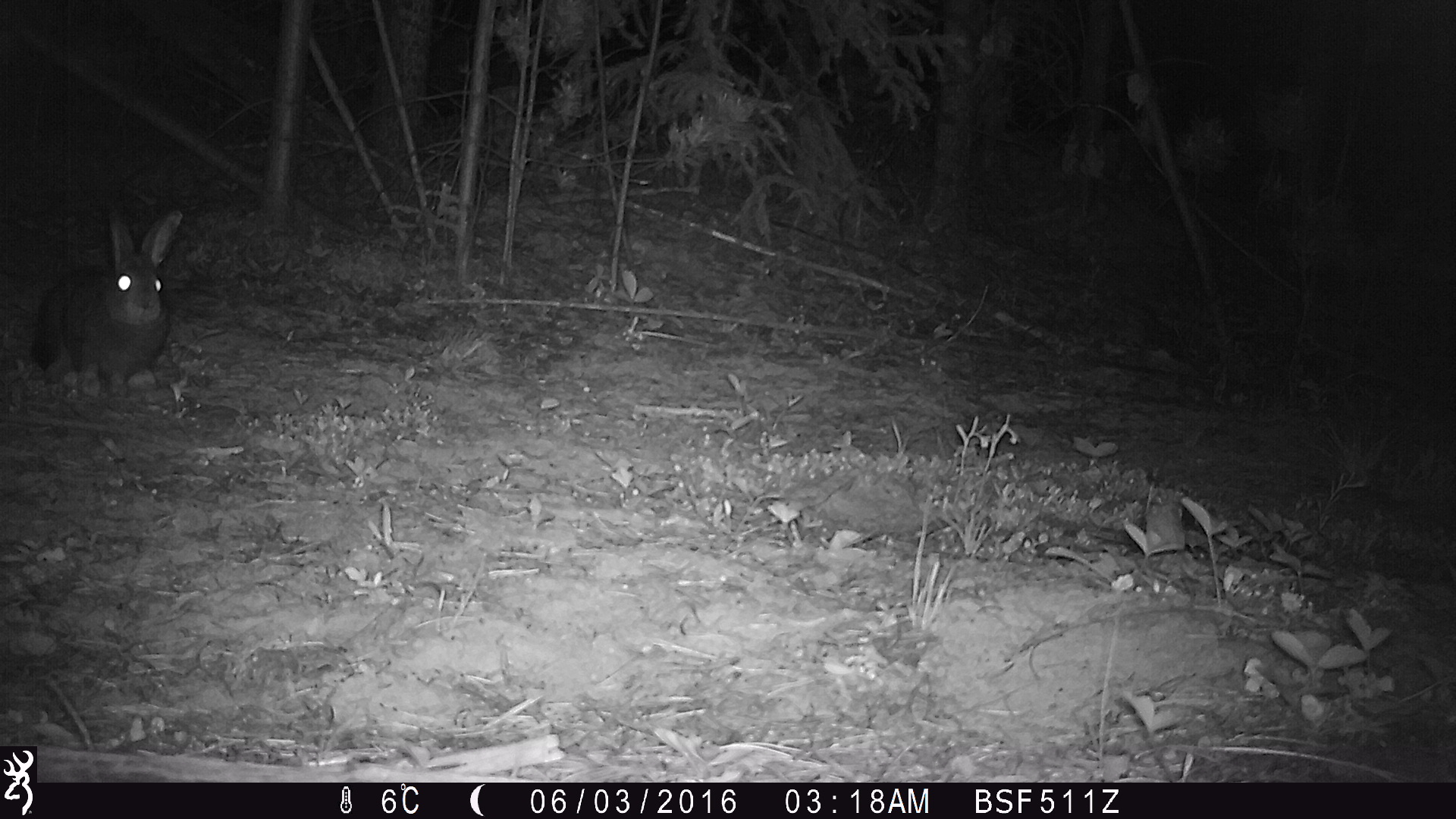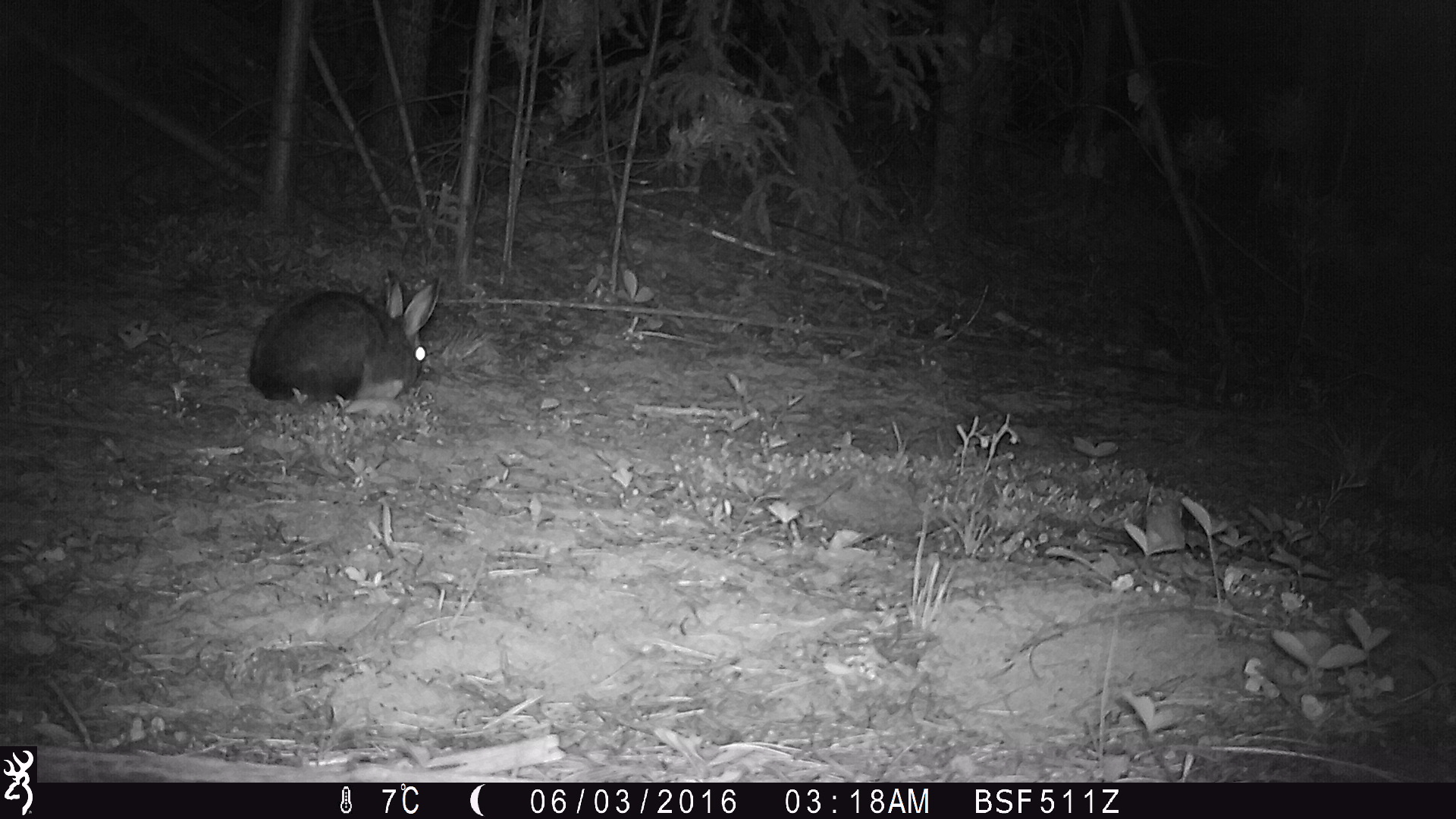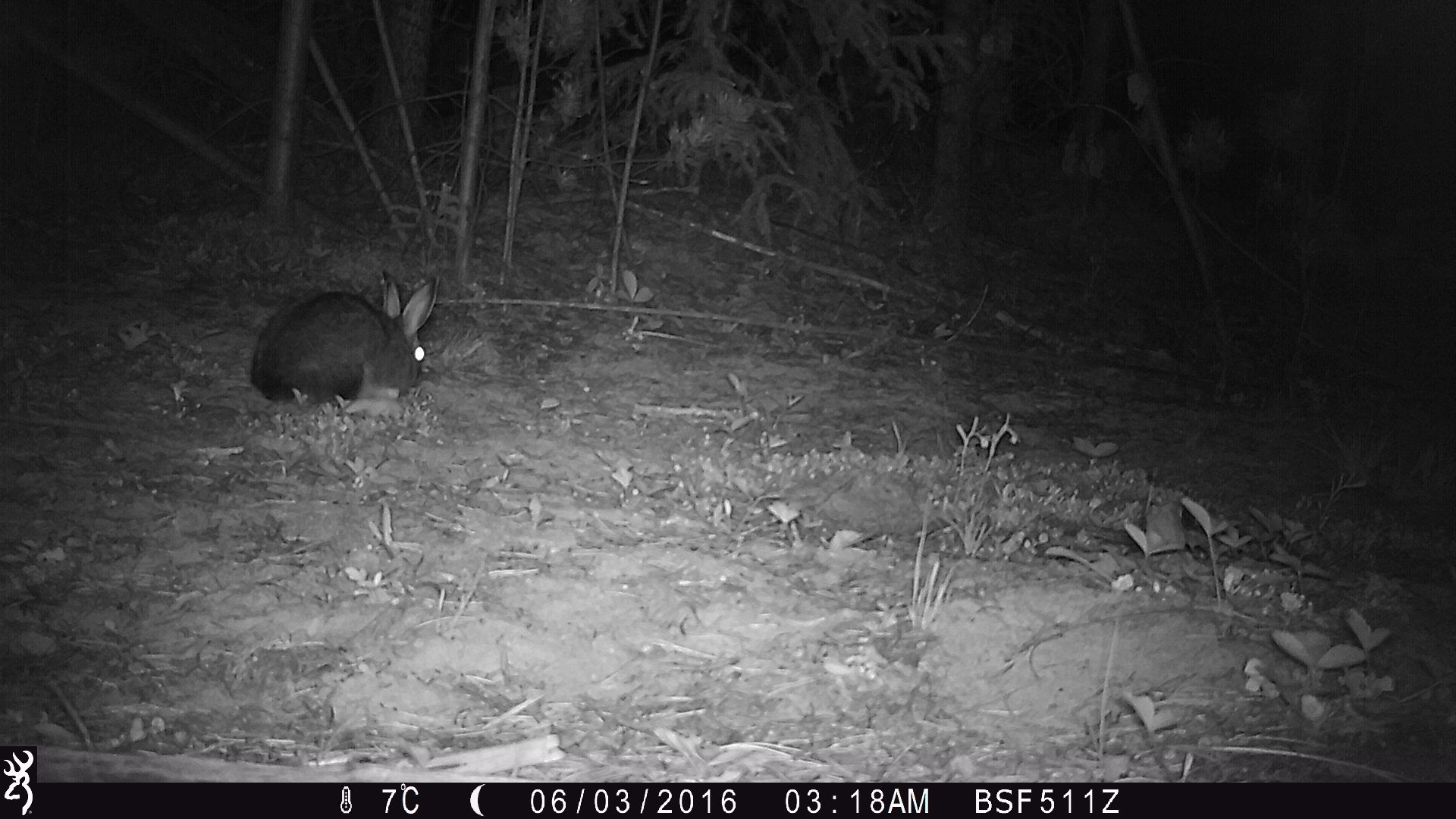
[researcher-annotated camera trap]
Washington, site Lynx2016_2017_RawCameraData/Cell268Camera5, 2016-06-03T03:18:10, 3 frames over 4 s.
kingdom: Animalia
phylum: Chordata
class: Mammalia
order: Lagomorpha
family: Leporidae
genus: Lepus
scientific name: Lepus americanus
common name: snowshoe hare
Lepus americanus (snowshoe hare). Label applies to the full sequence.